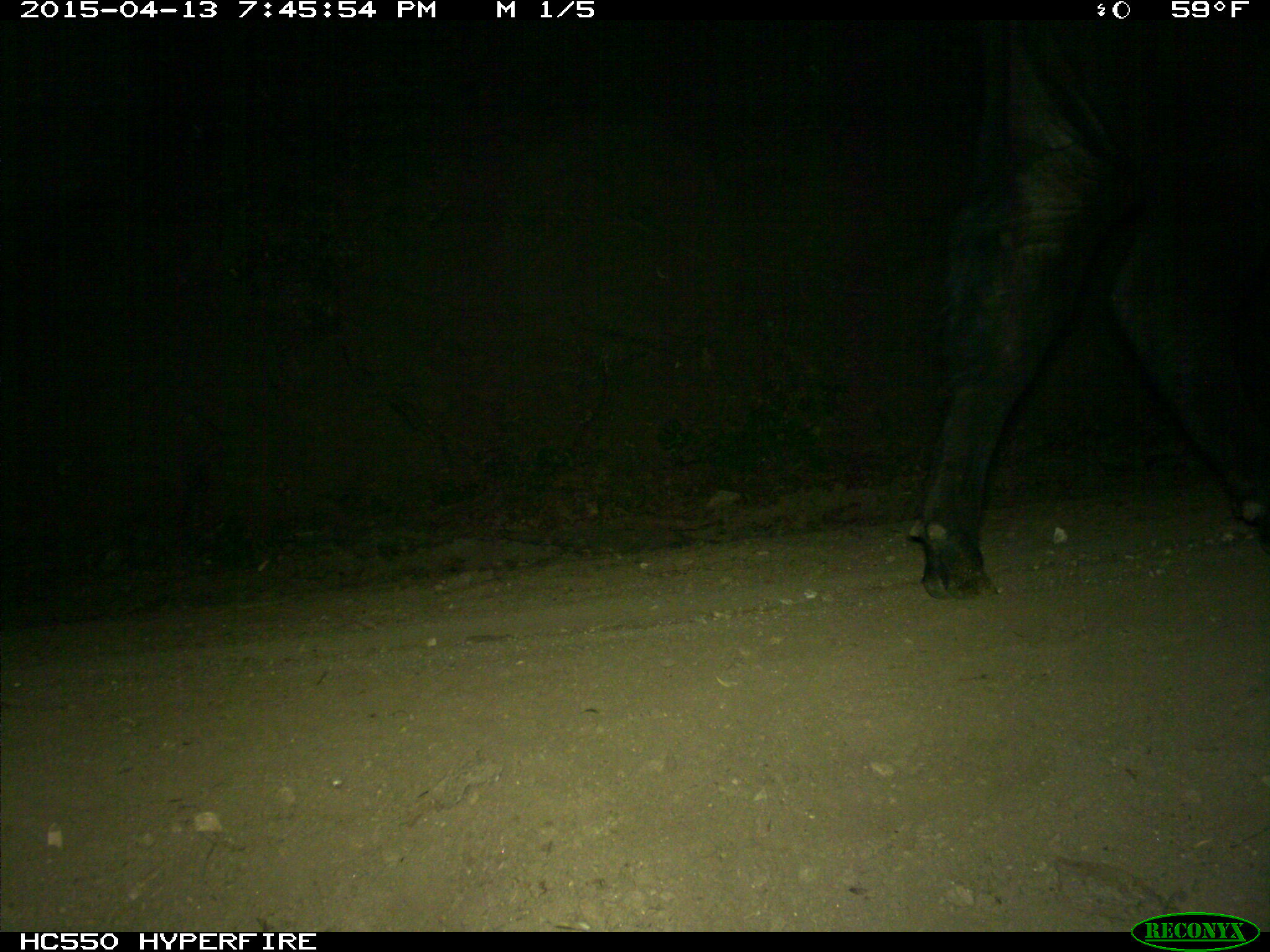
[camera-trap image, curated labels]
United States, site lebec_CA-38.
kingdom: Animalia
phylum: Chordata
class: Mammalia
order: Artiodactyla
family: Bovidae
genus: Bos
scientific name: Bos taurus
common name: domestic cow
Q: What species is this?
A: Bos taurus (domestic cow).